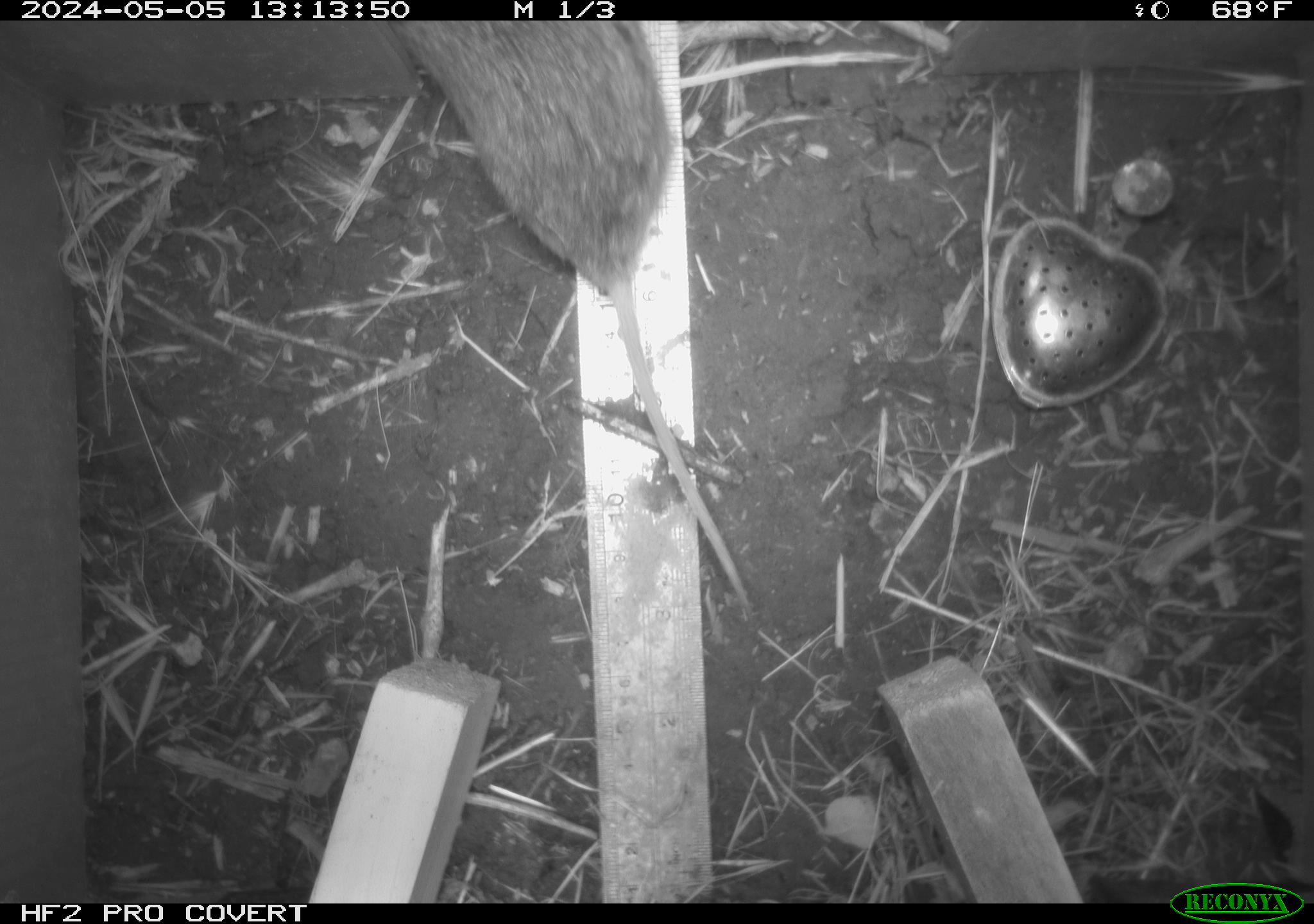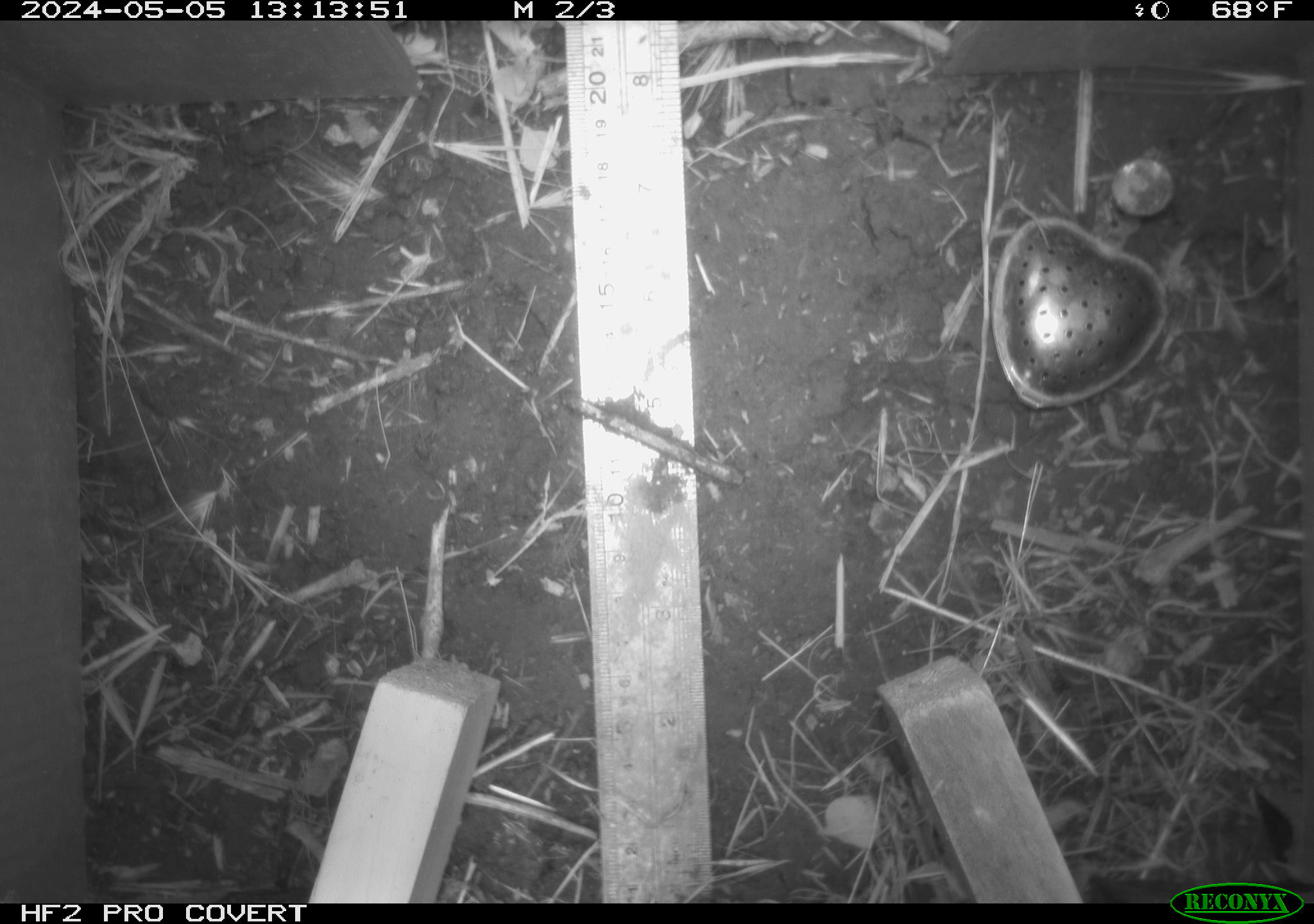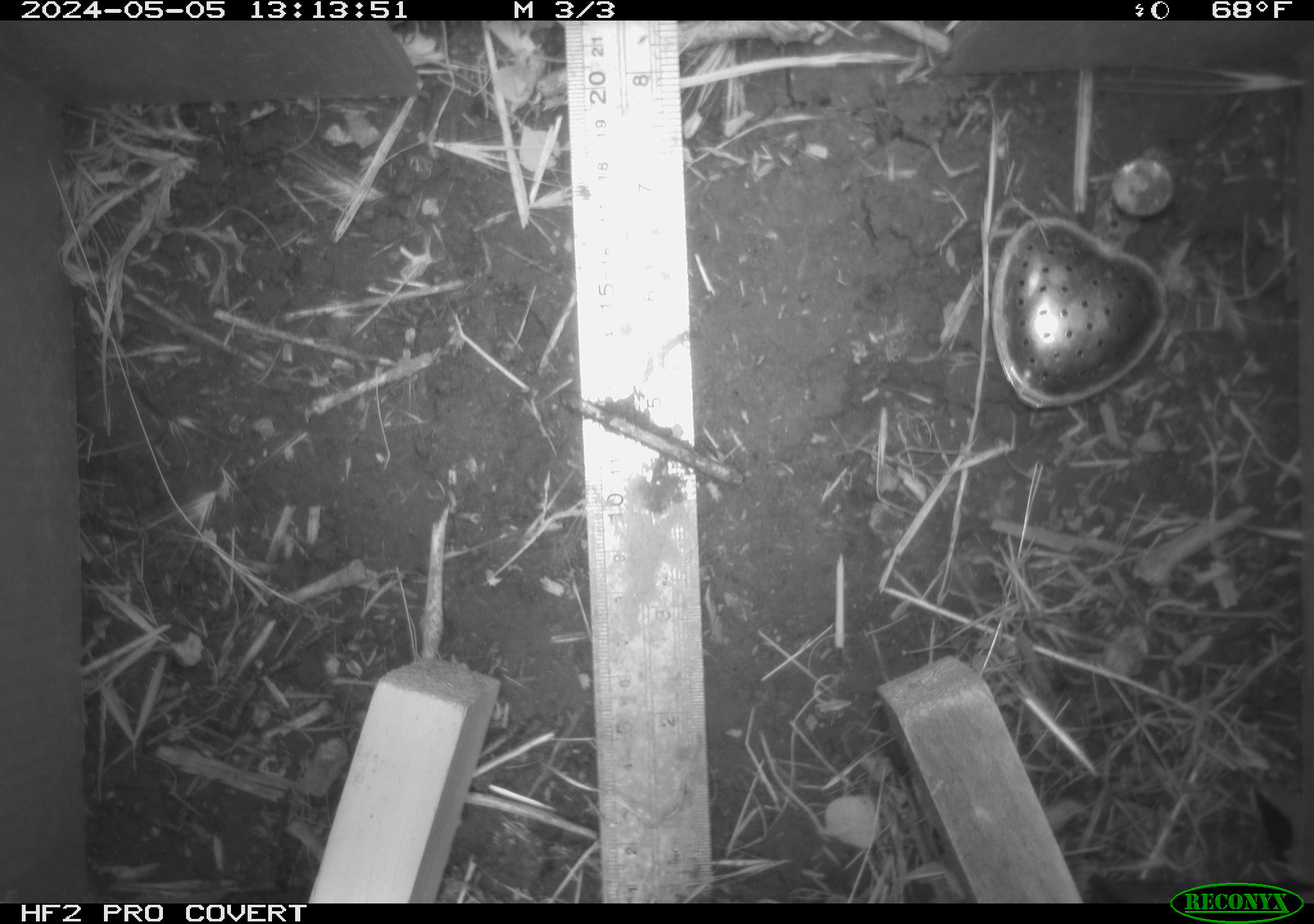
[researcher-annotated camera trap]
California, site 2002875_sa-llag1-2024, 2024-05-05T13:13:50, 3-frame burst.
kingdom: Animalia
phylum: Chordata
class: Mammalia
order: Rodentia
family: Cricetidae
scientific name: Arvicolinae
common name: voles, lemmings, and muskrats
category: arvicolinae subfamily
Arvicolinae subfamily (voles, lemmings, and muskrats) (Arvicolinae).